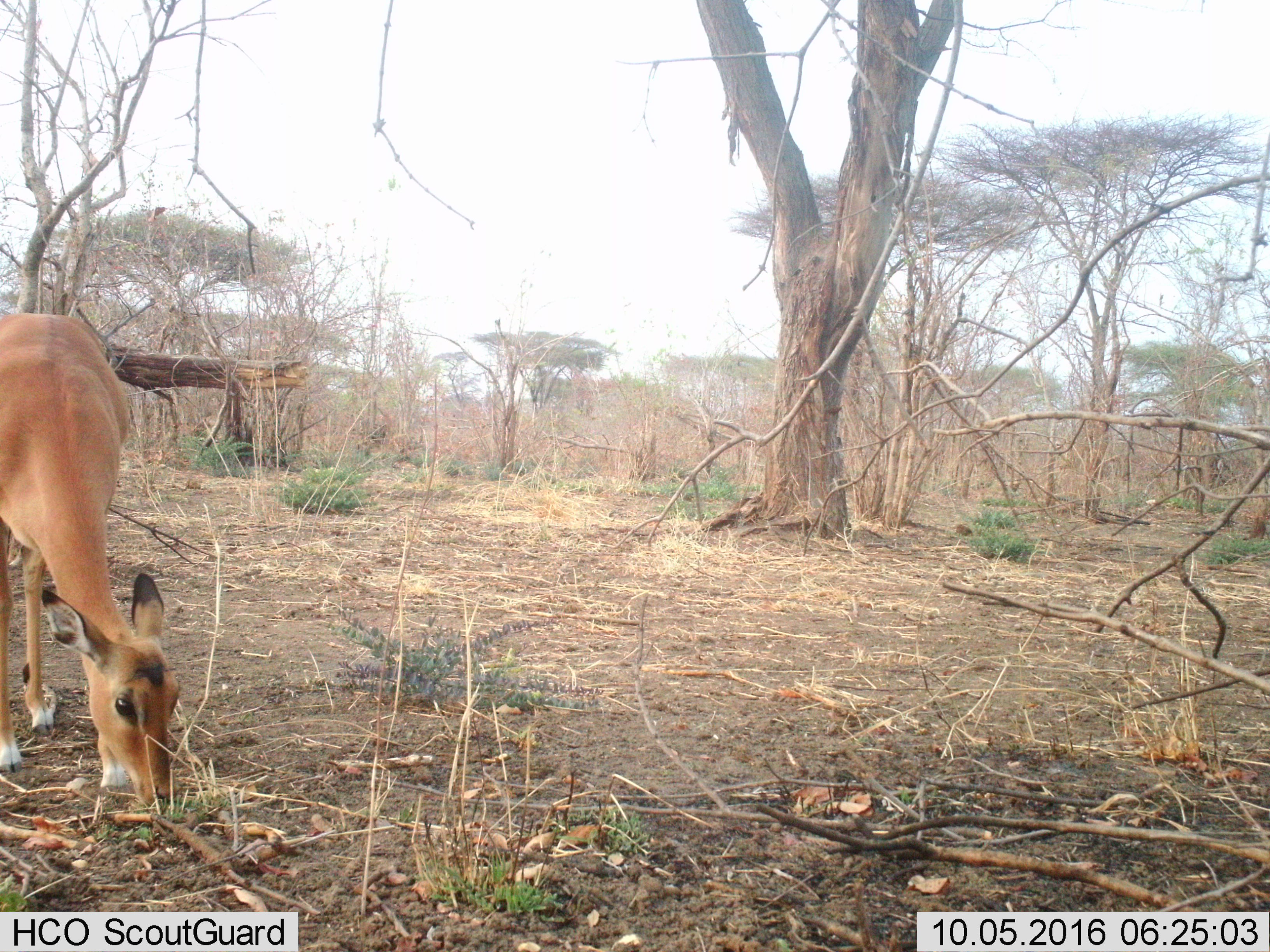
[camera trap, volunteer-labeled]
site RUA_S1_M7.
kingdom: Animalia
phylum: Chordata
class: Mammalia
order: Artiodactyla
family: Bovidae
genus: Aepyceros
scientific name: Aepyceros melampus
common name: impala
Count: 1.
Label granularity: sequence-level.